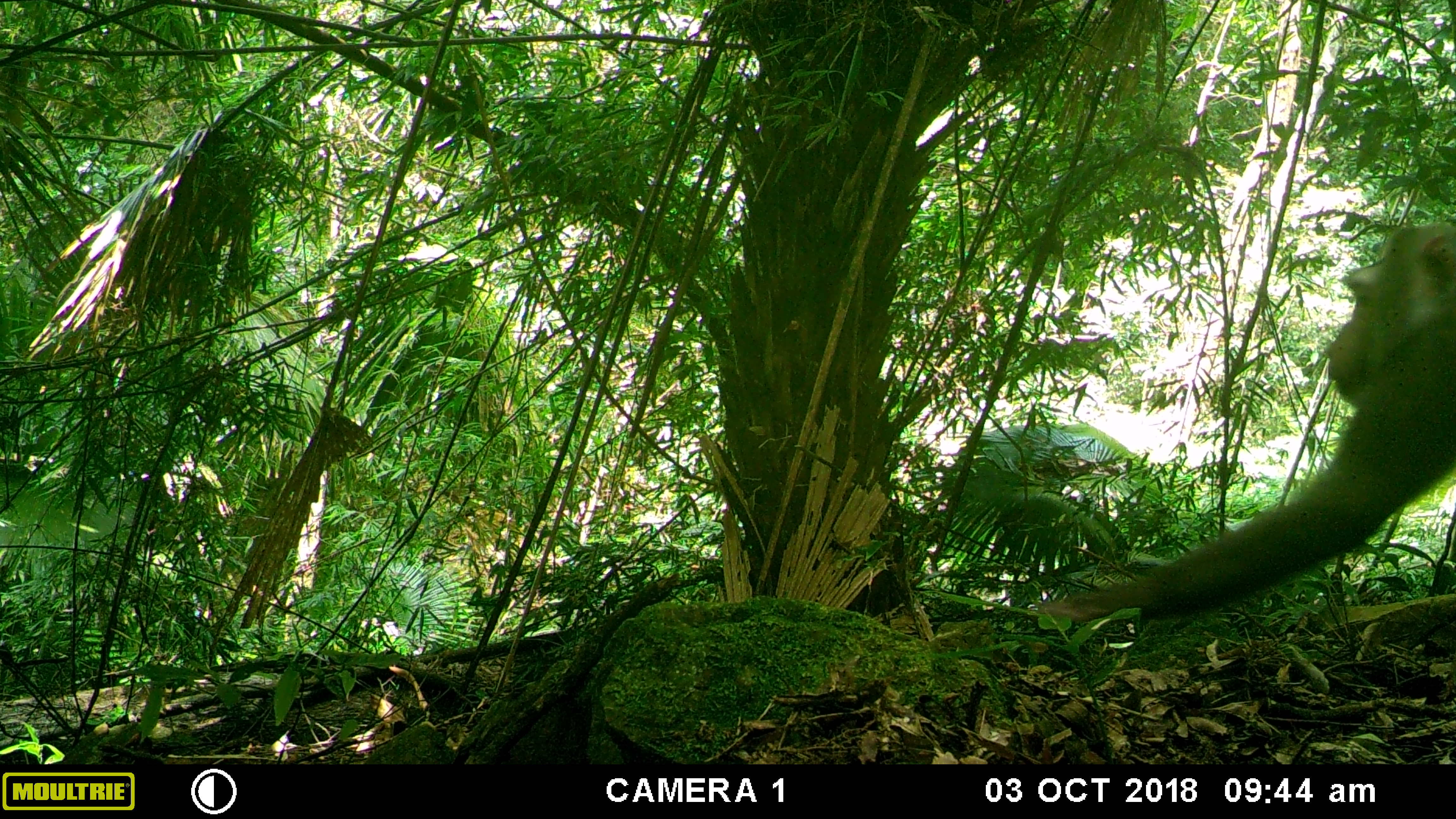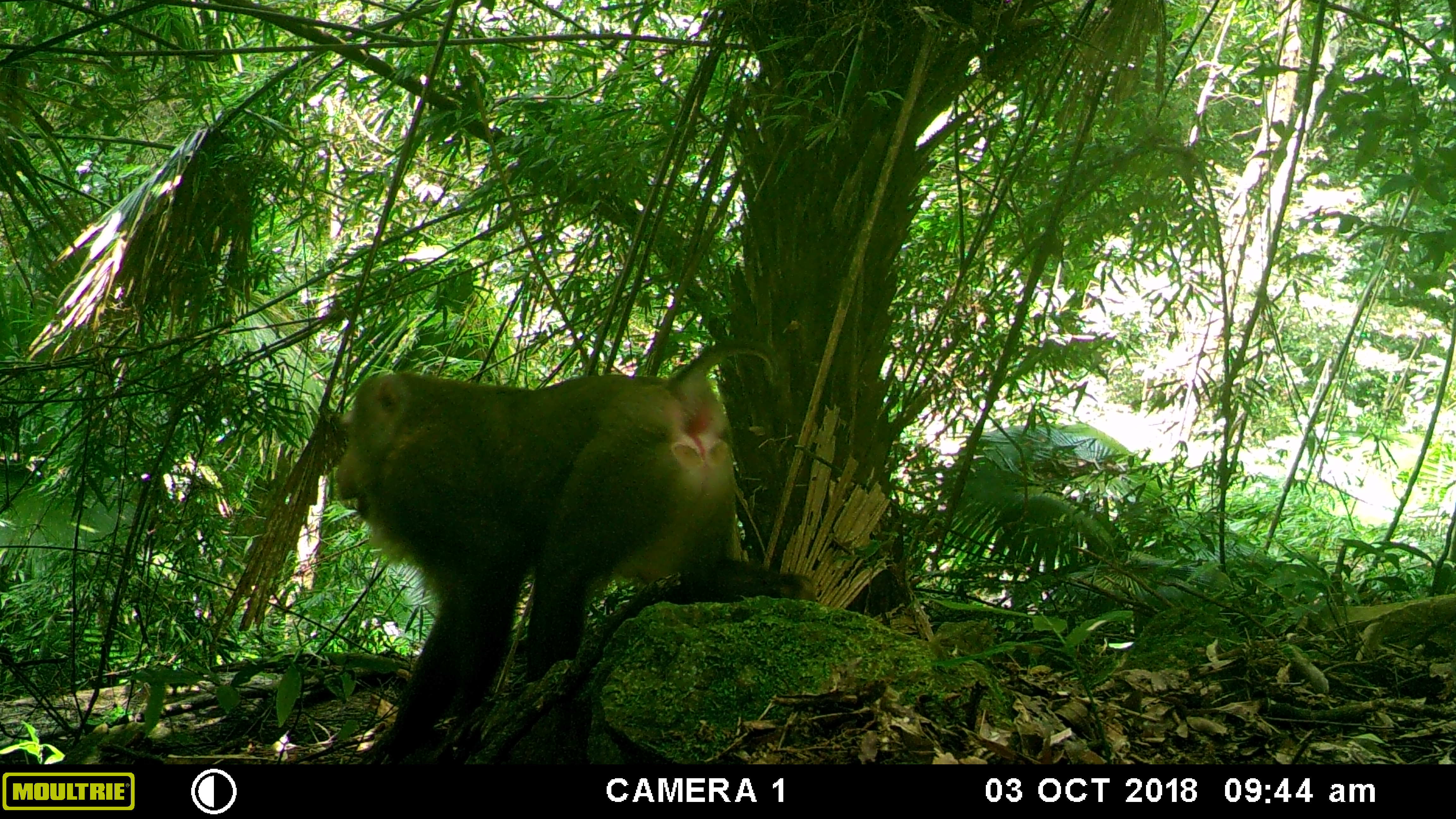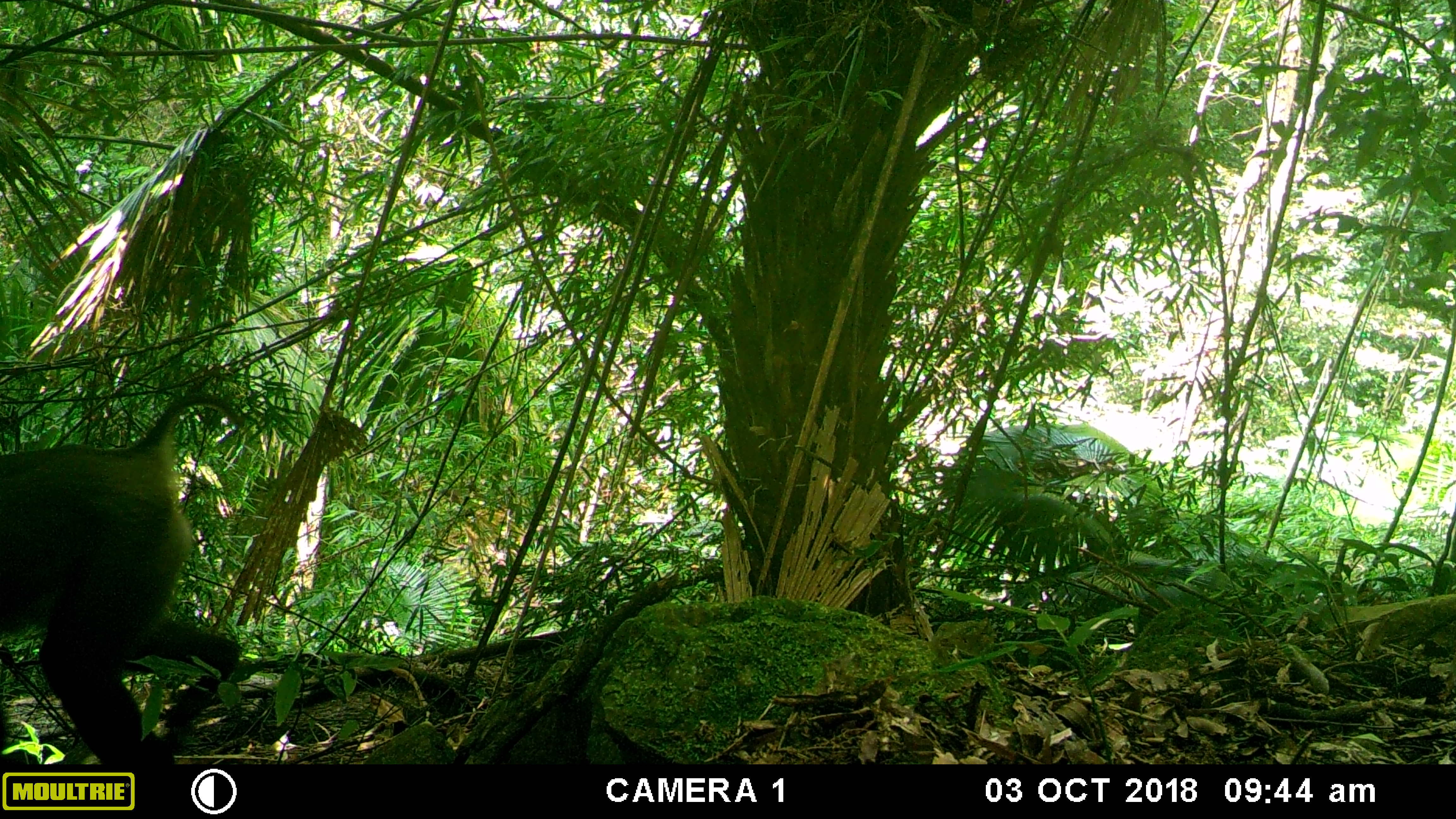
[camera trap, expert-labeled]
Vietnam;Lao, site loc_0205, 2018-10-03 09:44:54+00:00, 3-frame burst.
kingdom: Animalia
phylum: Chordata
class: Mammalia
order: Primates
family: Cercopithecidae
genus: Macaca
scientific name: Macaca nemestrina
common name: pig-tailed macaque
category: pig tailed macaque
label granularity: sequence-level